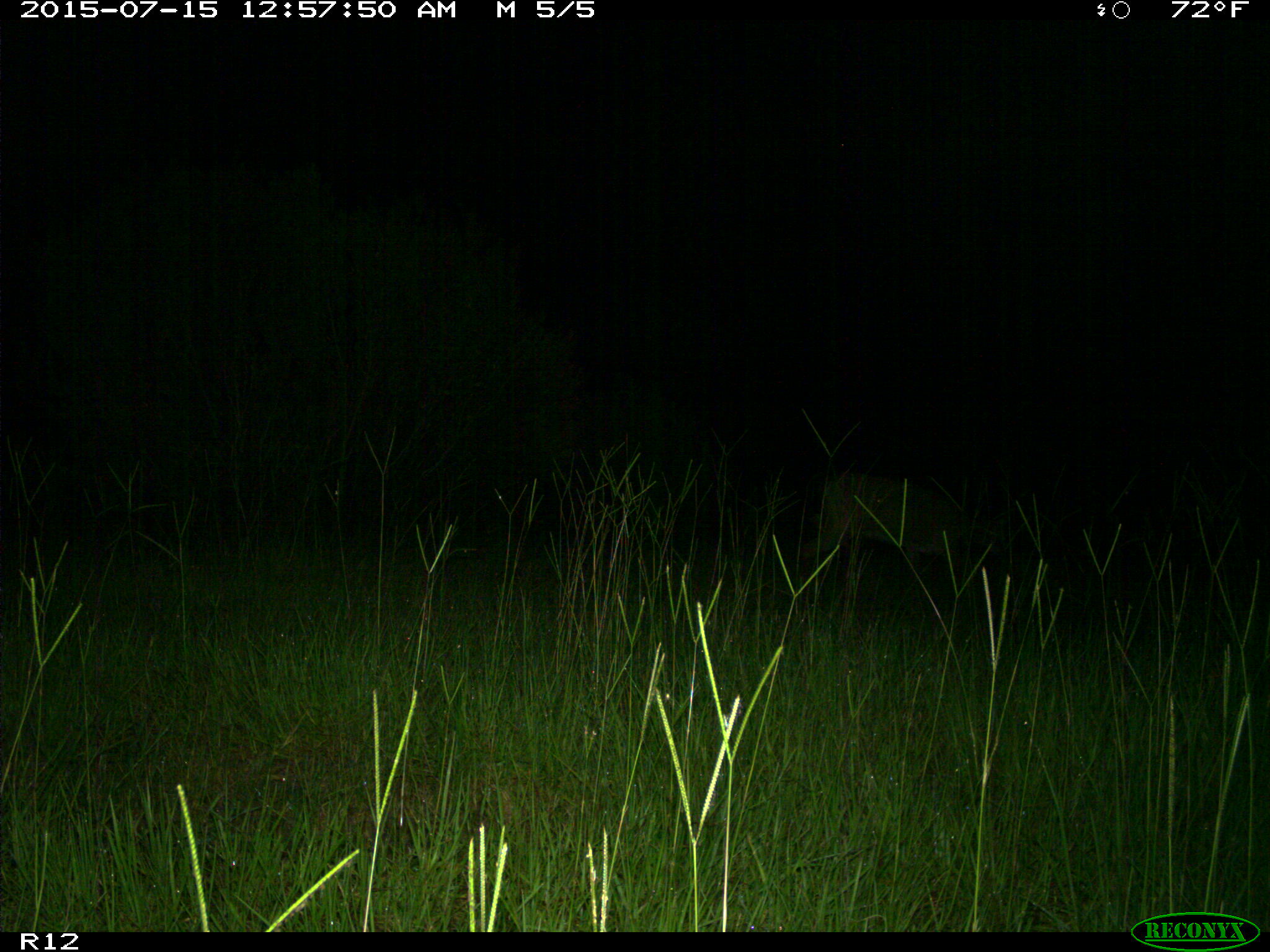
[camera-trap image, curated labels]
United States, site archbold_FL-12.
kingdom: Animalia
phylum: Chordata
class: Mammalia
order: Artiodactyla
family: Cervidae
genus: Odocoileus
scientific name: Odocoileus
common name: deer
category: unidentified deer